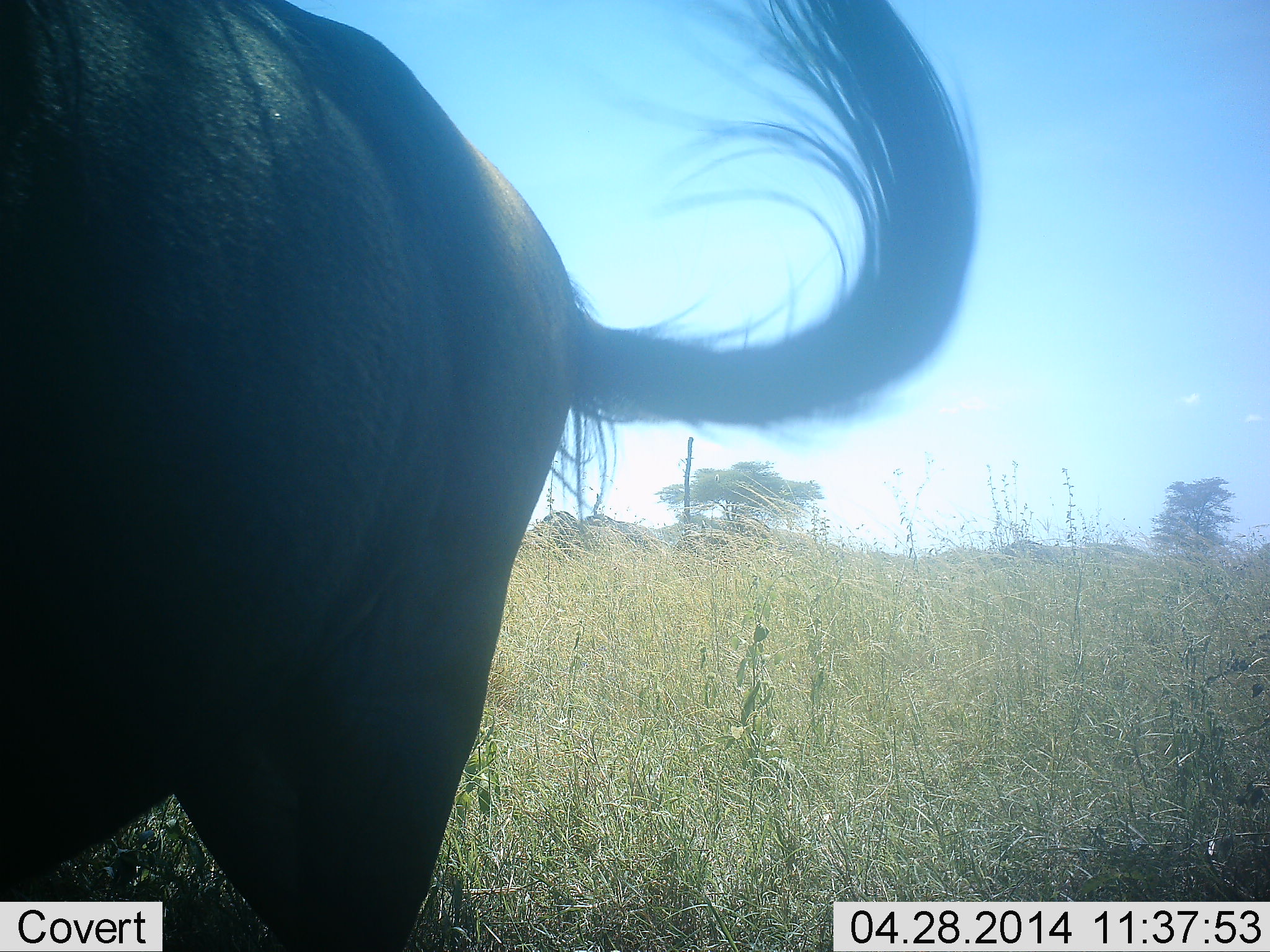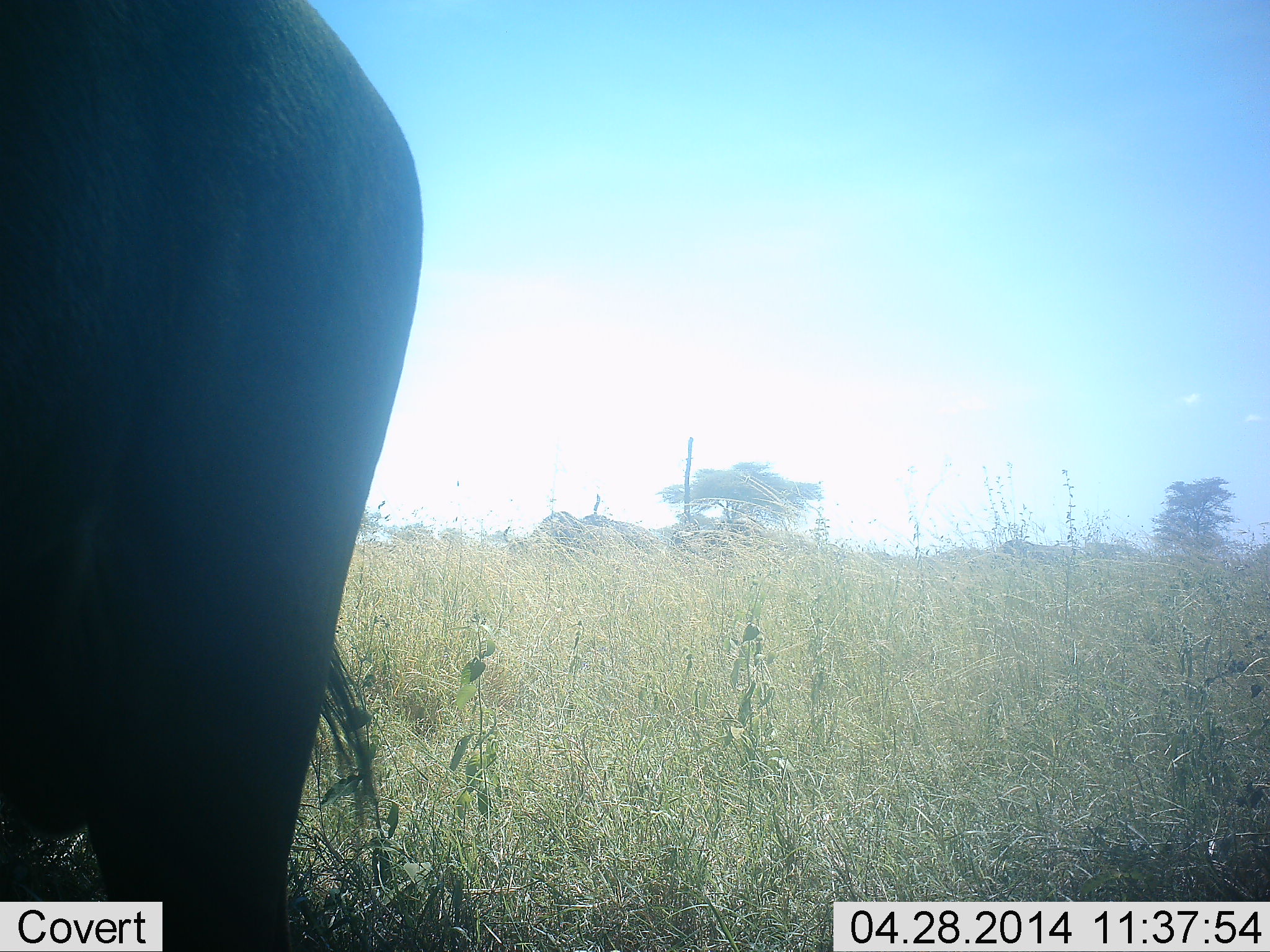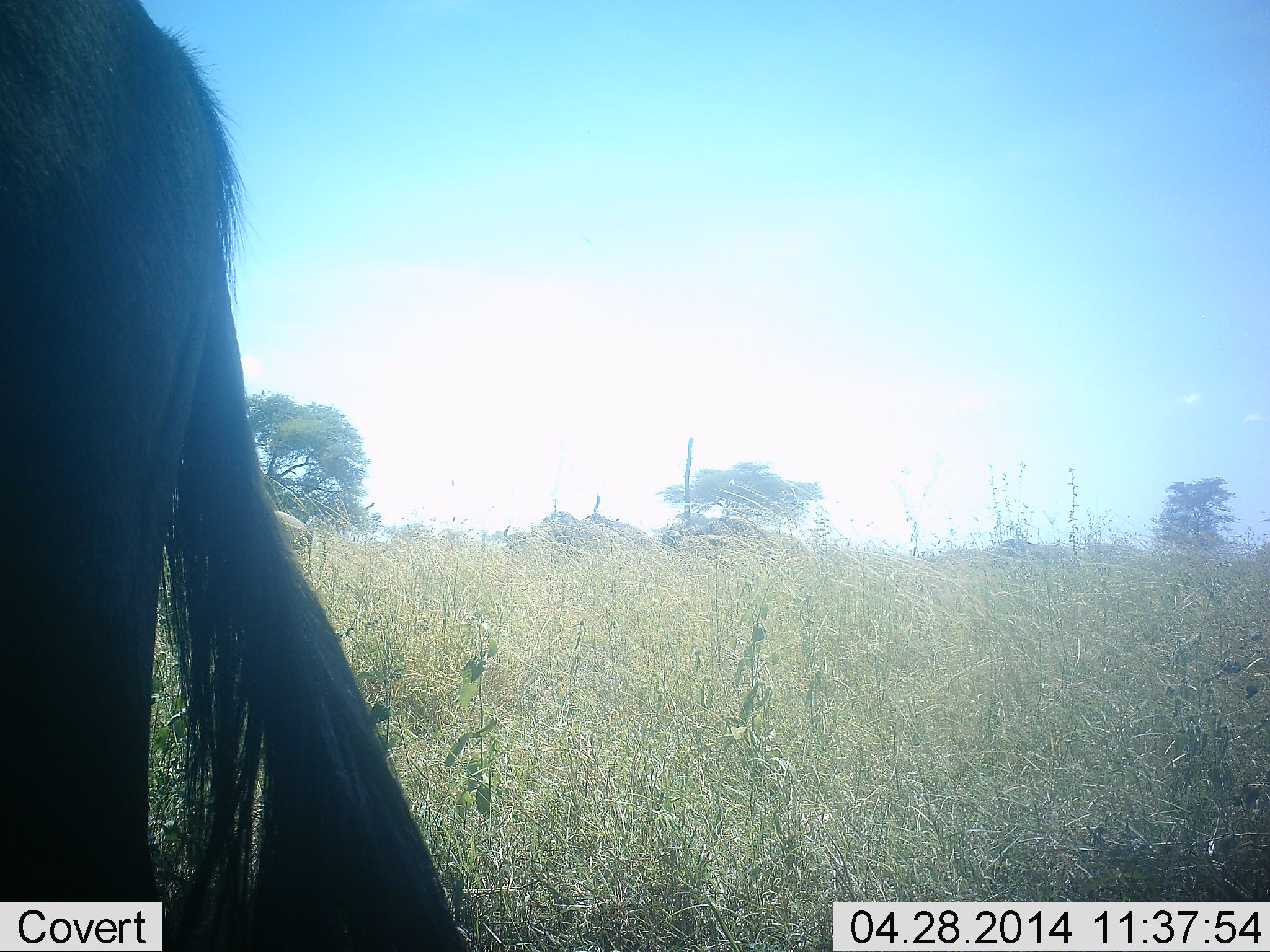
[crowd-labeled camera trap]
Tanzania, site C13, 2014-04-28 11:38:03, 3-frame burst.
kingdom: Animalia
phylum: Chordata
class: Mammalia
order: Artiodactyla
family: Bovidae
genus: Connochaetes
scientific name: Connochaetes taurinus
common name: blue wildebeest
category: wildebeest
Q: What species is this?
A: Wildebeest (blue wildebeest) (Connochaetes taurinus).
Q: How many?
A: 1.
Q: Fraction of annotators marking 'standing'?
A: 80%.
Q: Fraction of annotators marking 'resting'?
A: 0%.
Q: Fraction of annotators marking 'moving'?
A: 20%.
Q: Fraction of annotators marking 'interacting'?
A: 0%.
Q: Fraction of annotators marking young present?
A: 0%.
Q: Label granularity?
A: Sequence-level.